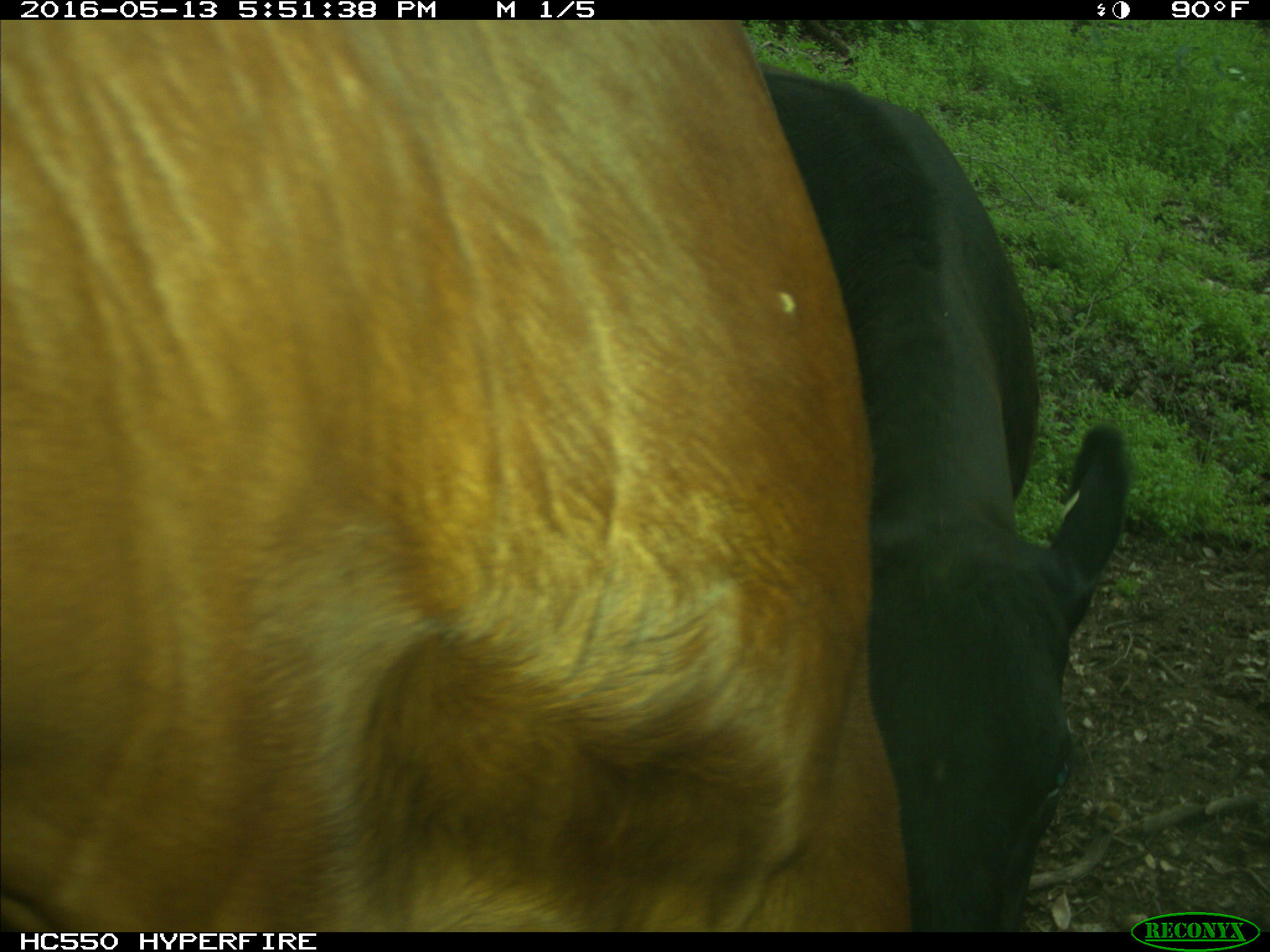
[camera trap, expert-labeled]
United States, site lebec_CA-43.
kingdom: Animalia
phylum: Chordata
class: Mammalia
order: Artiodactyla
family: Bovidae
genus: Bos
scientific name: Bos taurus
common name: domestic cow